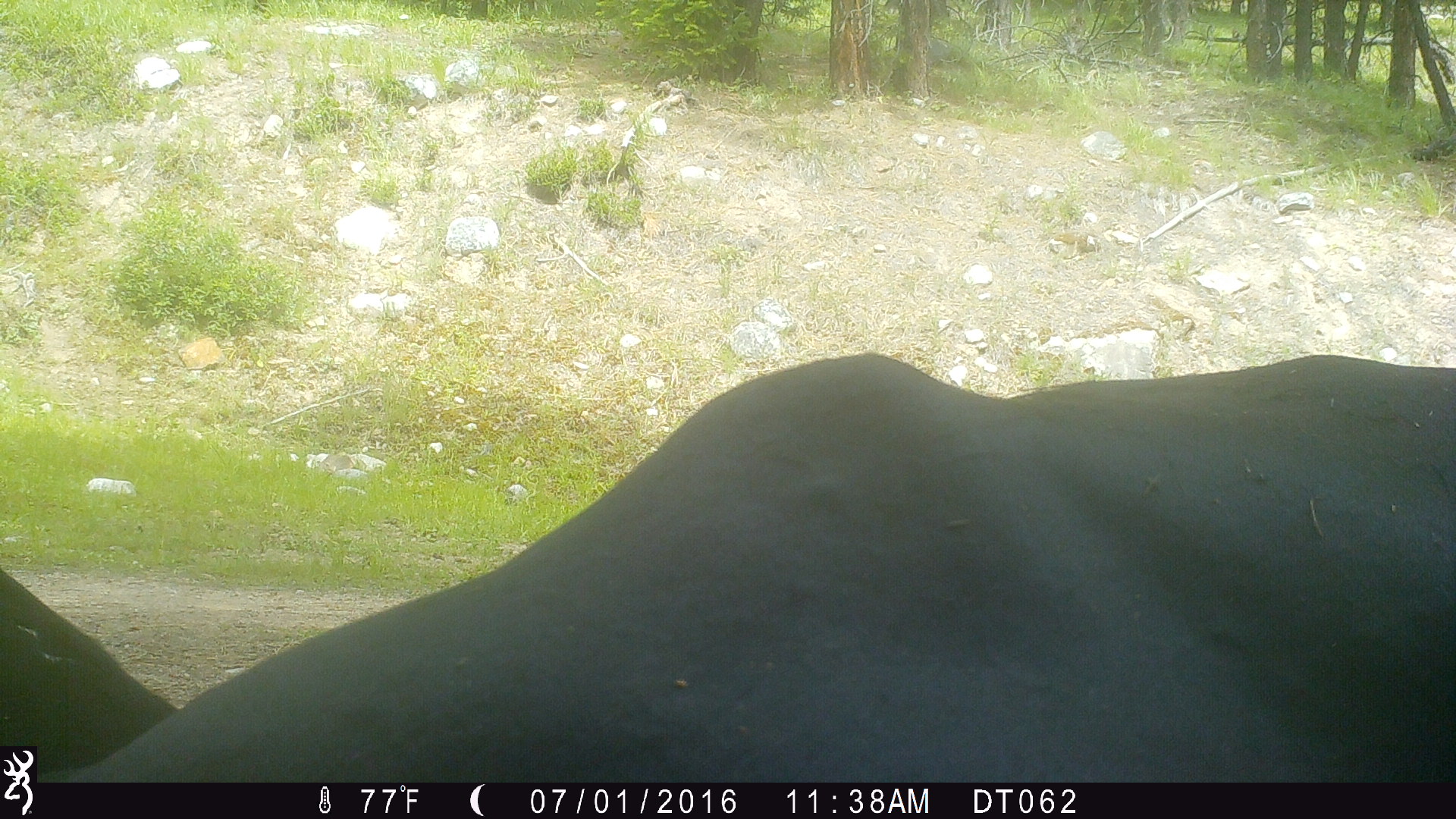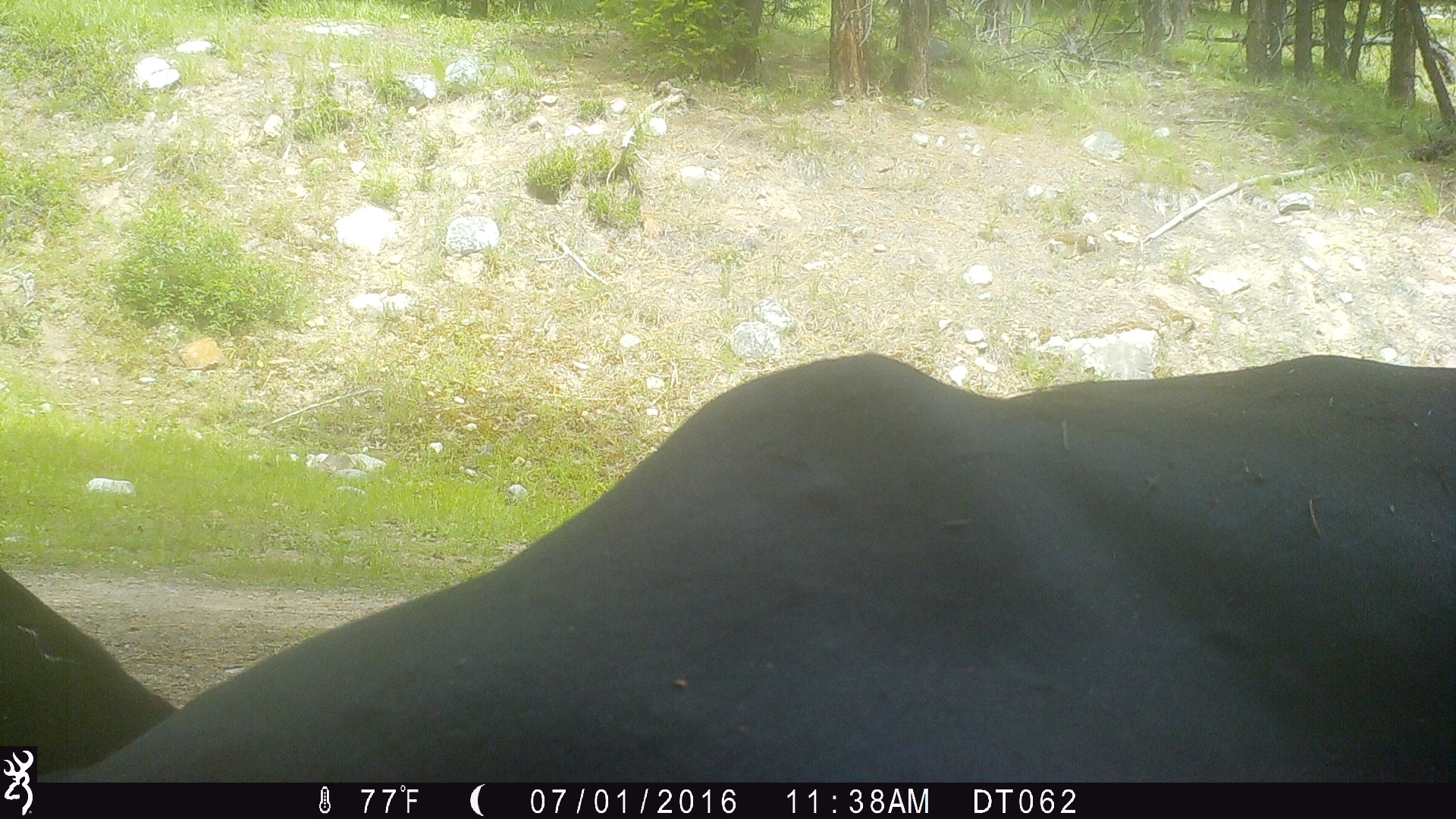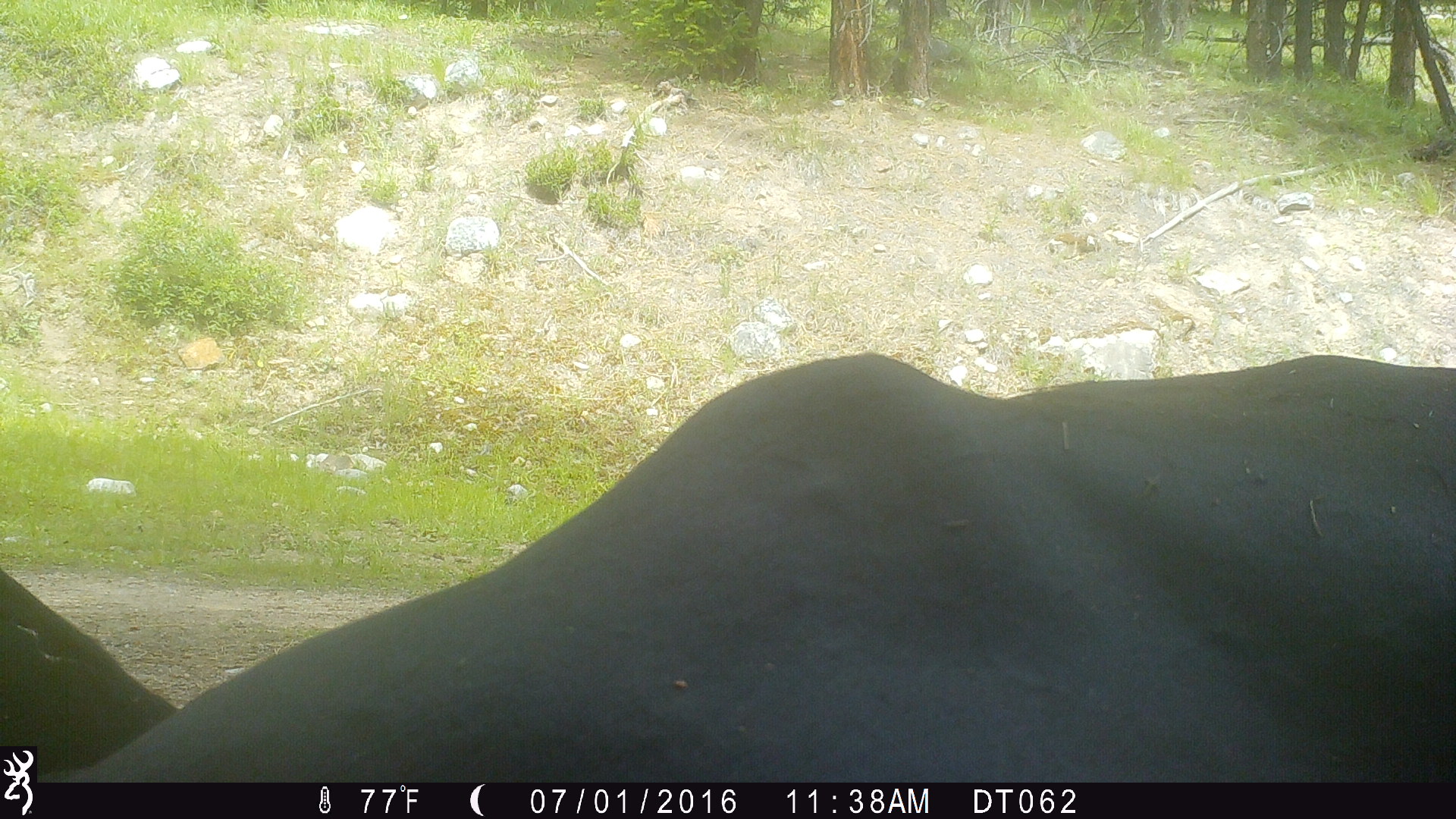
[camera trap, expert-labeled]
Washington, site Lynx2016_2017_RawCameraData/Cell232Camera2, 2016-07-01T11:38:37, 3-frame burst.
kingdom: Animalia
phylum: Chordata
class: Mammalia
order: Artiodactyla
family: Bovidae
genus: Bos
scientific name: Bos taurus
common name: domestic cattle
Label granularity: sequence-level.